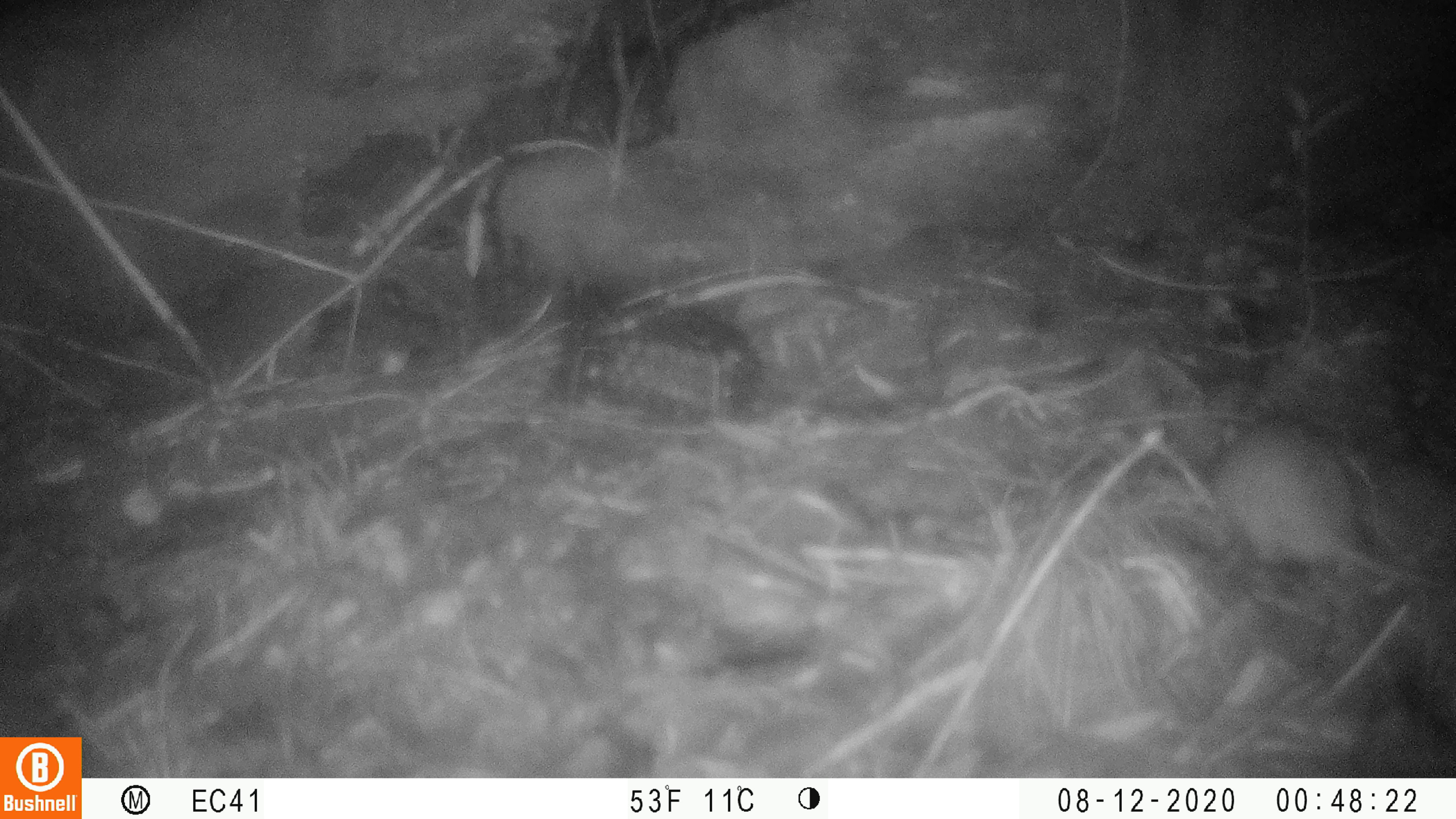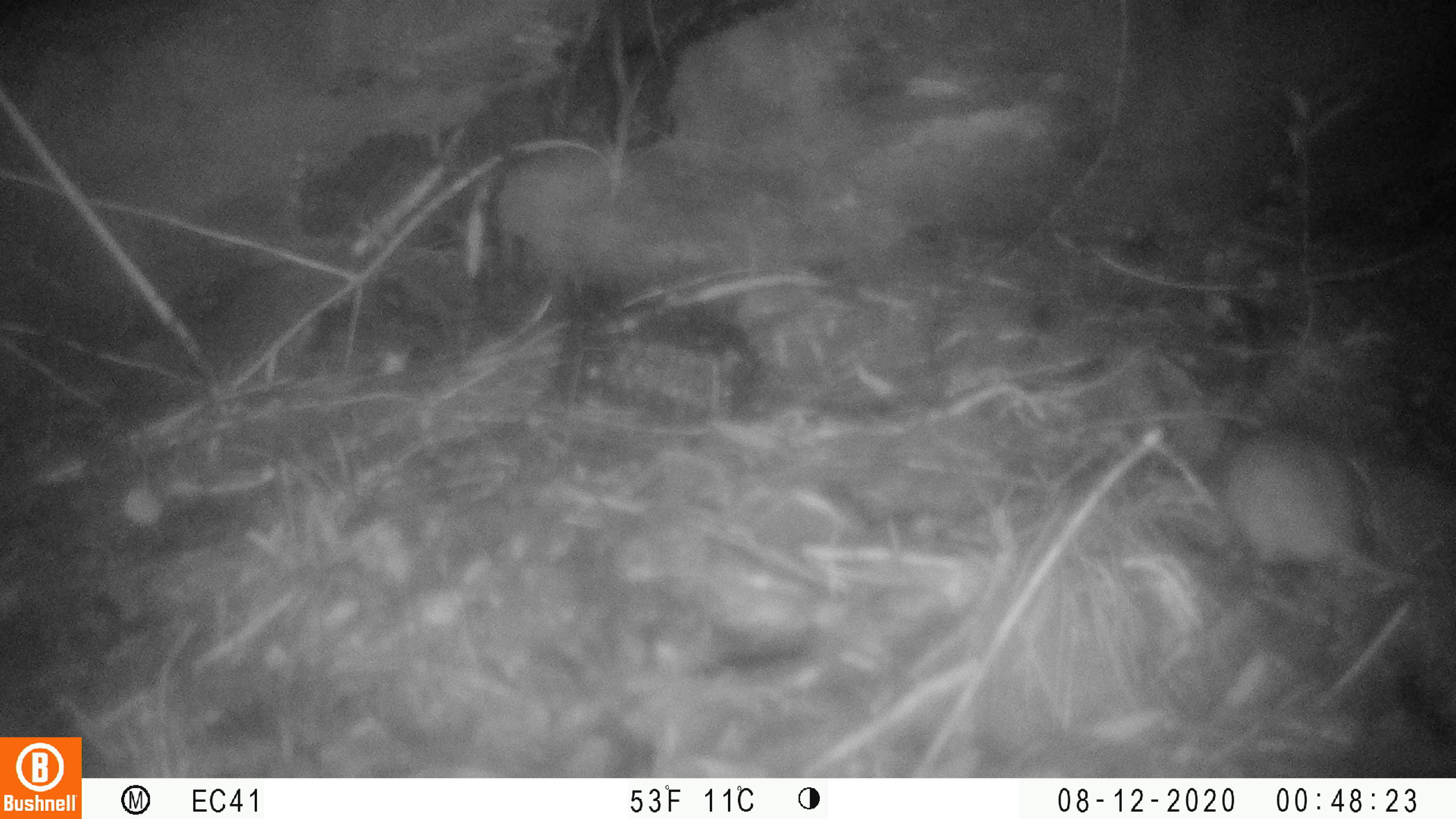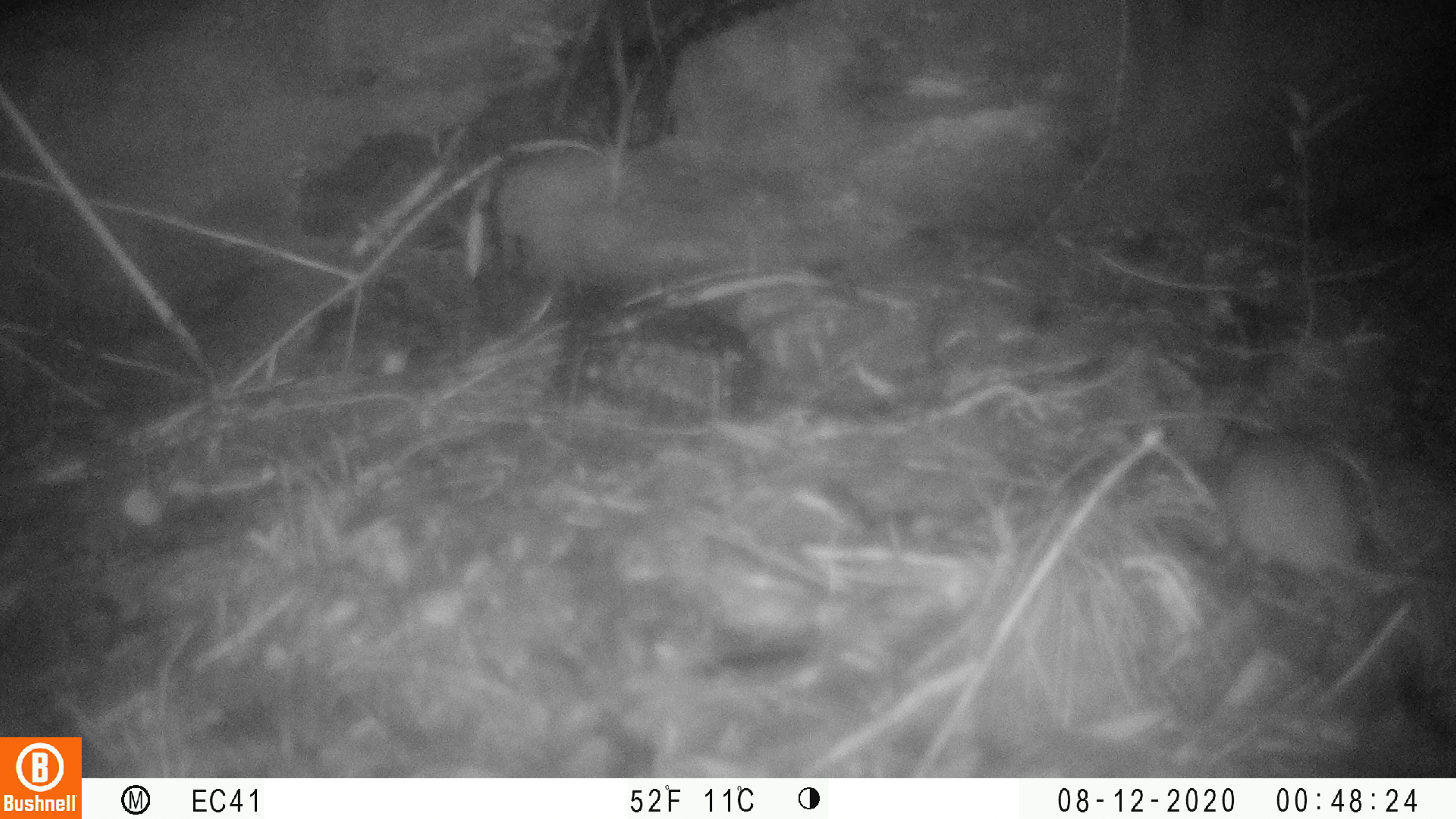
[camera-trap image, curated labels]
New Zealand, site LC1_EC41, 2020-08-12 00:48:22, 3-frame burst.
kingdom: Animalia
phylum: Chordata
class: Mammalia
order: Rodentia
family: Muridae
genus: Rattus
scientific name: Rattus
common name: rat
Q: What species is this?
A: Rat (Rattus).